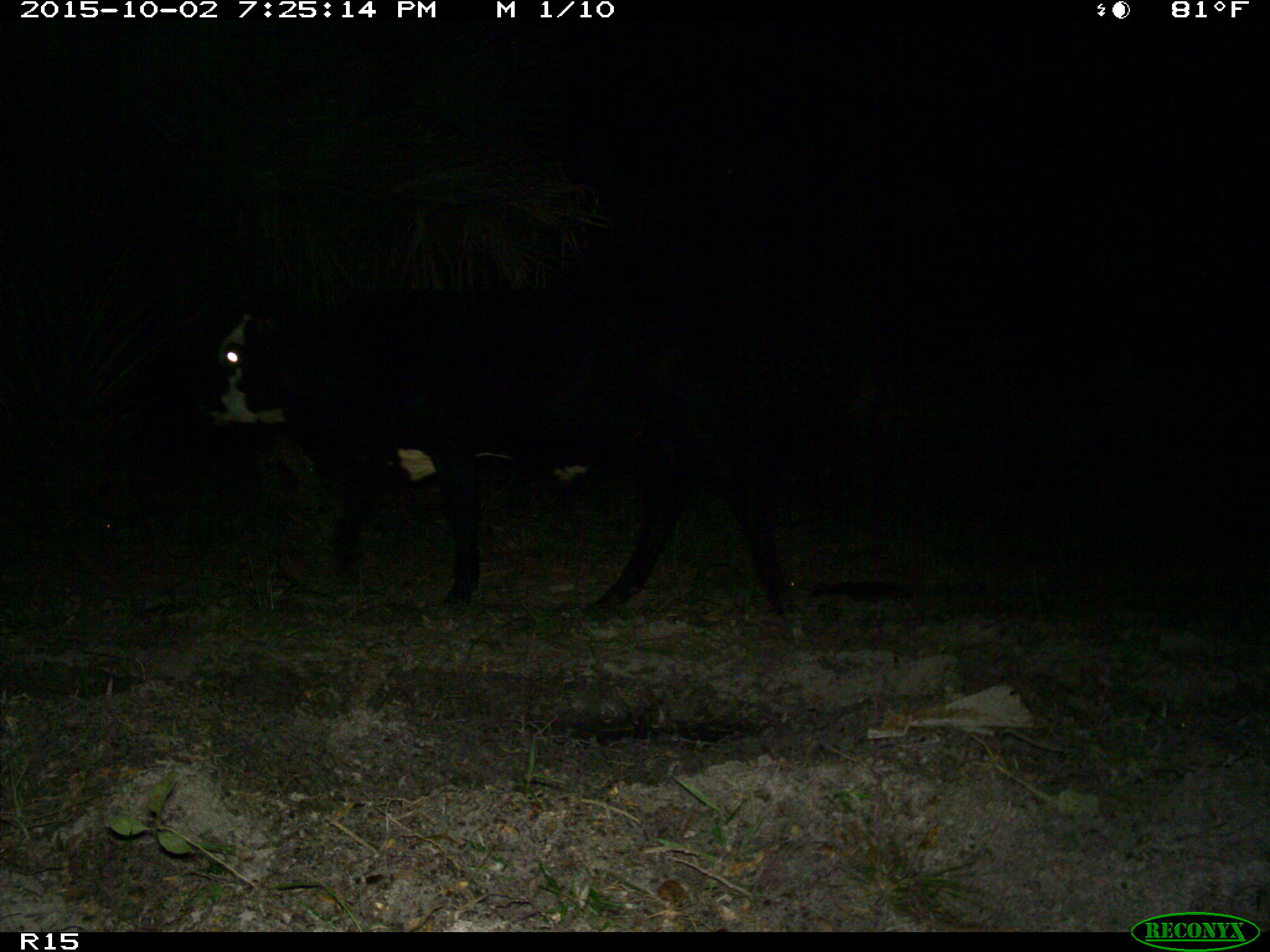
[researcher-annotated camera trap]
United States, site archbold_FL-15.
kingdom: Animalia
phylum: Chordata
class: Mammalia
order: Artiodactyla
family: Bovidae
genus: Bos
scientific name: Bos taurus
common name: domestic cow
Bos taurus (domestic cow).